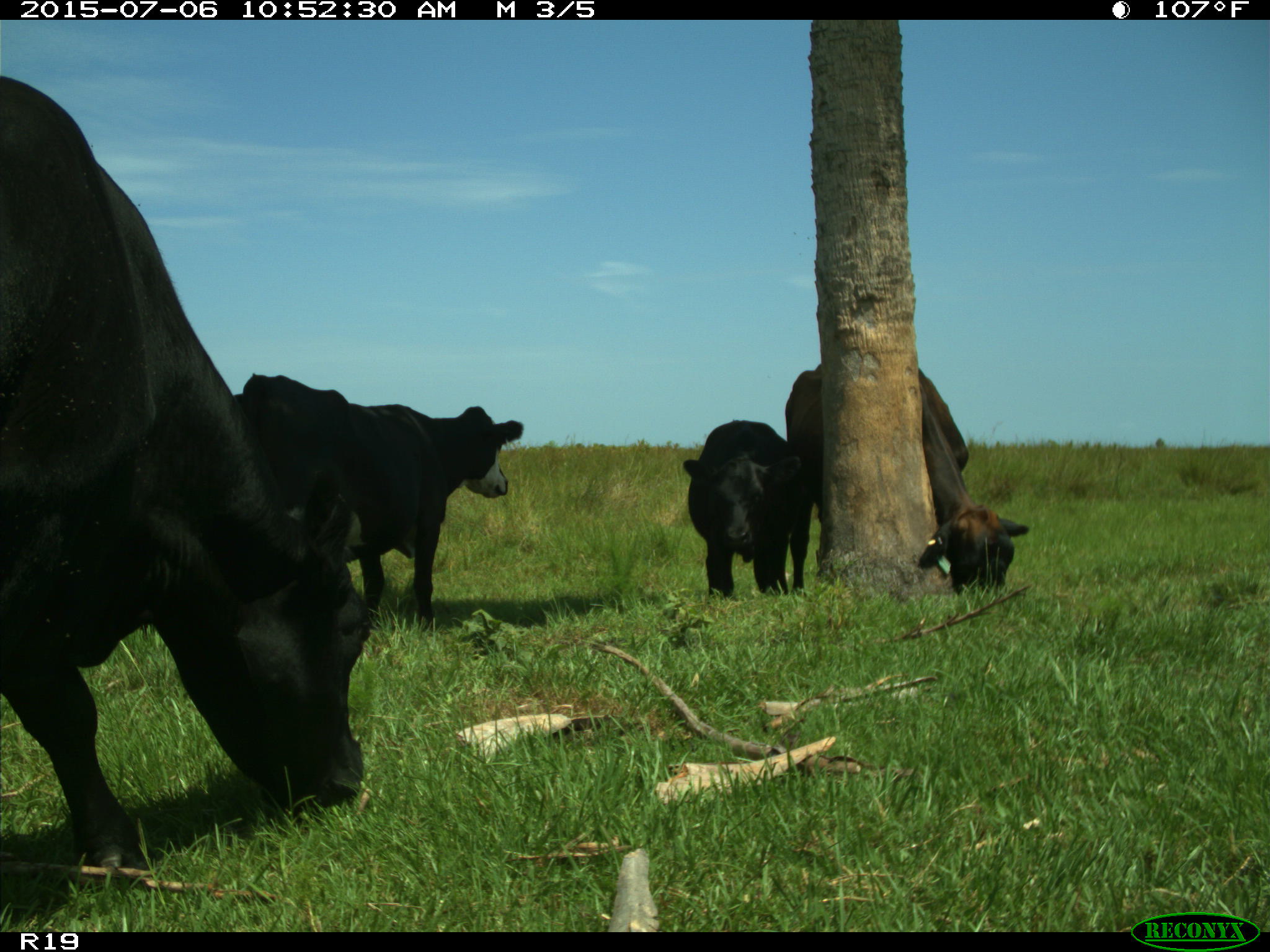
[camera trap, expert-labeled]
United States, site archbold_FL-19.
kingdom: Animalia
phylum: Chordata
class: Mammalia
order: Artiodactyla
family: Bovidae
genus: Bos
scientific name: Bos taurus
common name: domestic cow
Bos taurus (domestic cow).